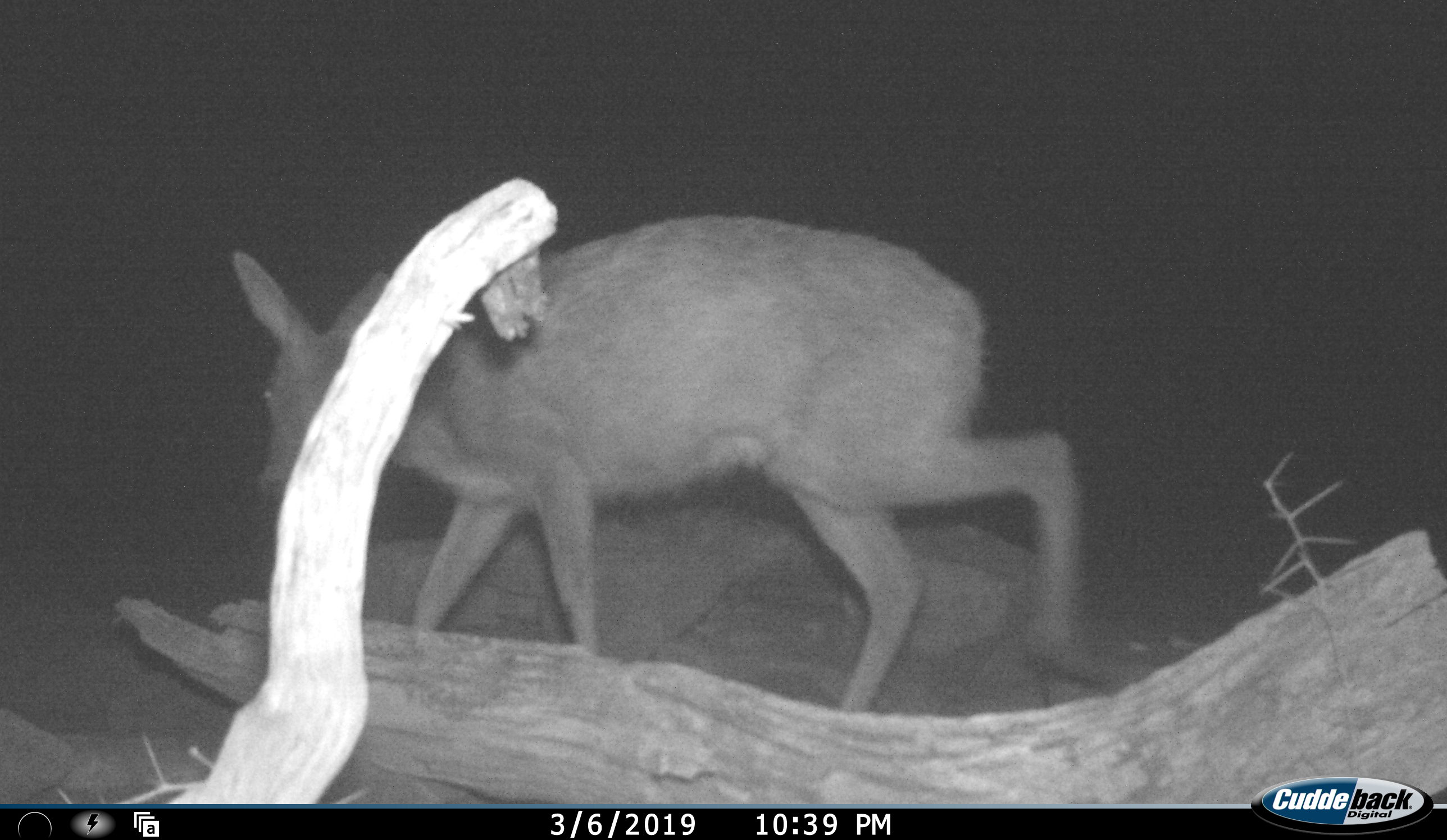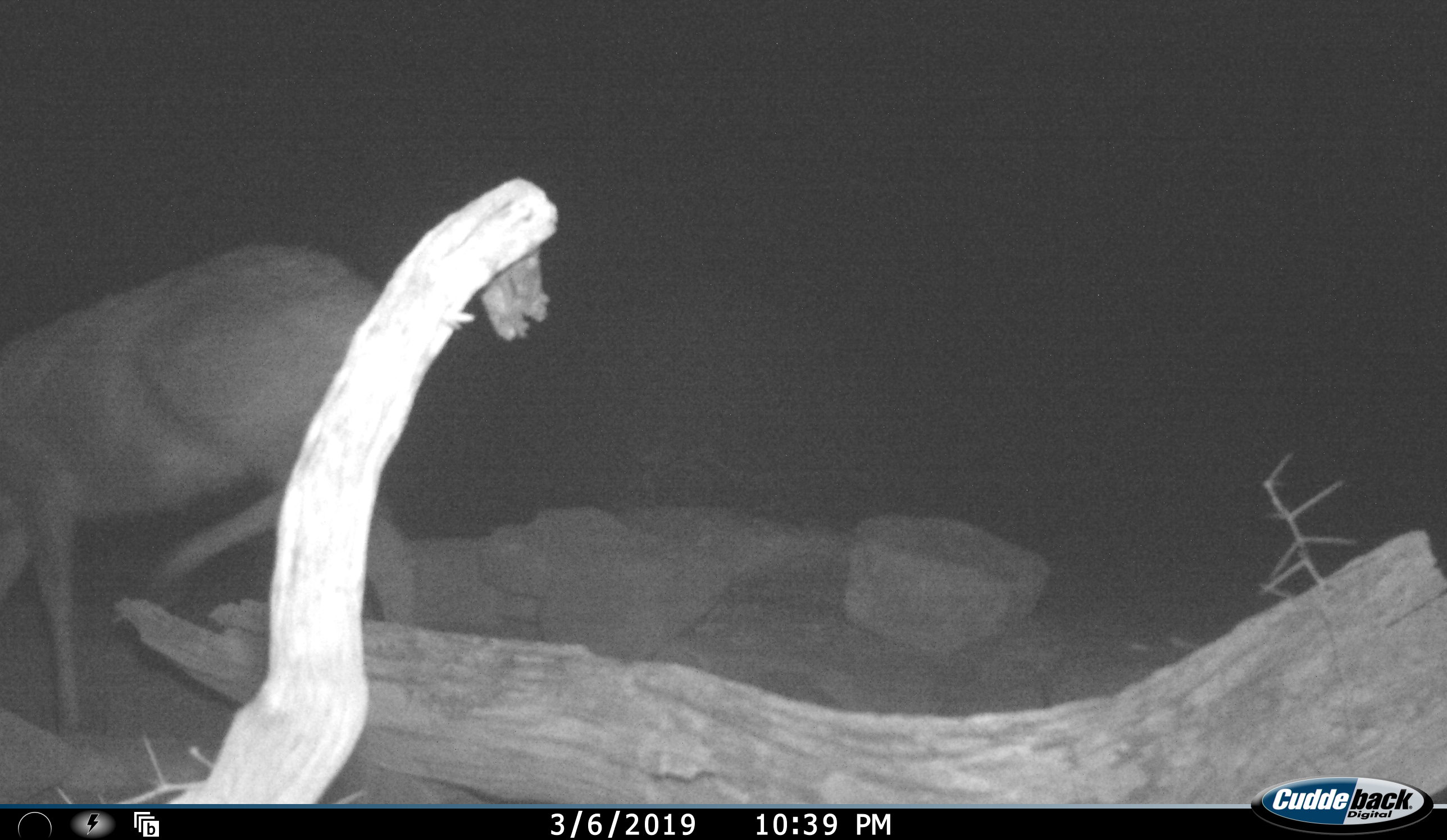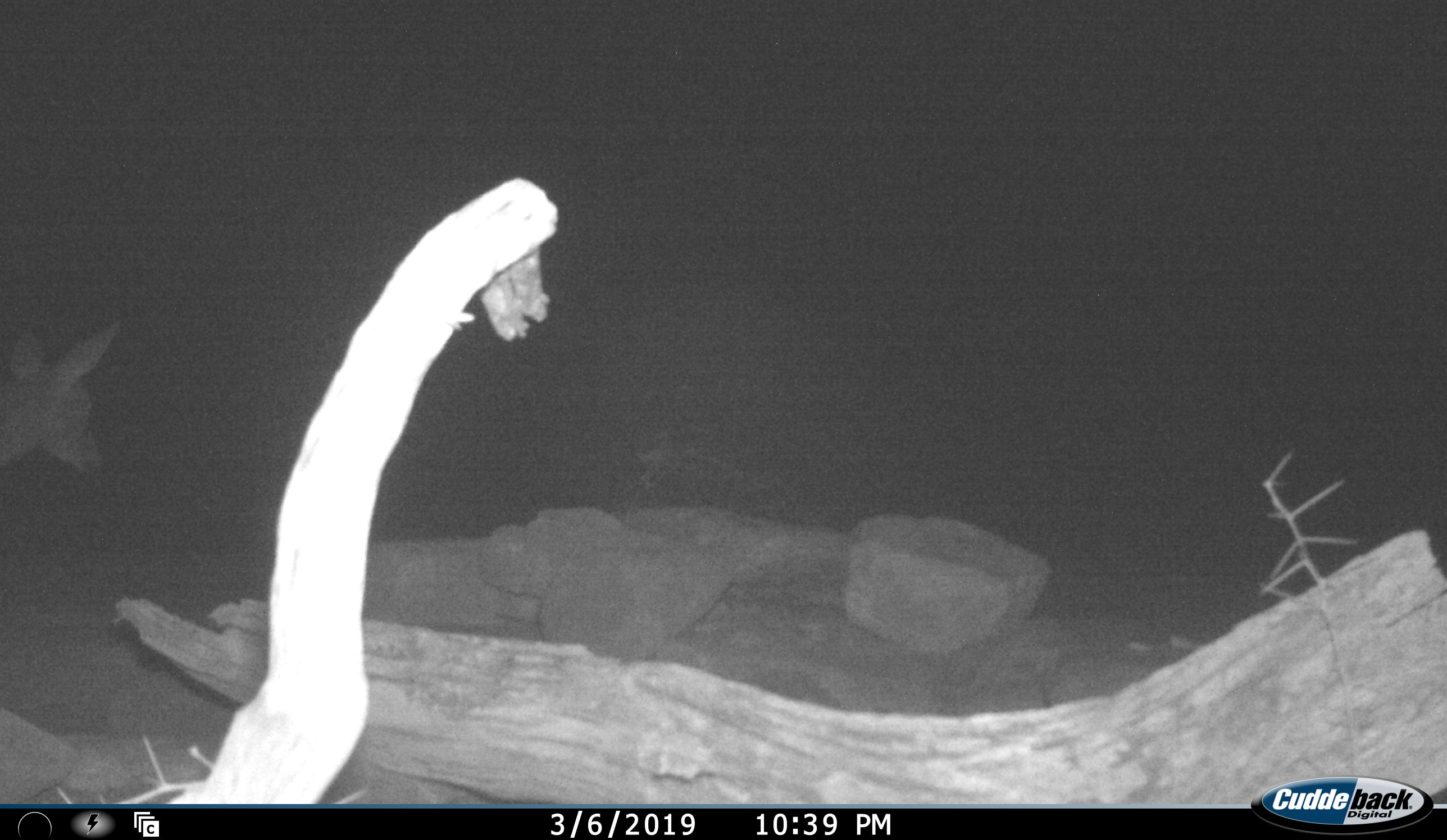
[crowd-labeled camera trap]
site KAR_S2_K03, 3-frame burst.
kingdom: Animalia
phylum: Chordata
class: Mammalia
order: Artiodactyla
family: Bovidae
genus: Sylvicapra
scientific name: Sylvicapra grimmia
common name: common duiker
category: duikercommongrey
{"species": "duikercommongrey (common duiker) (Sylvicapra grimmia)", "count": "1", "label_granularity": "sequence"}